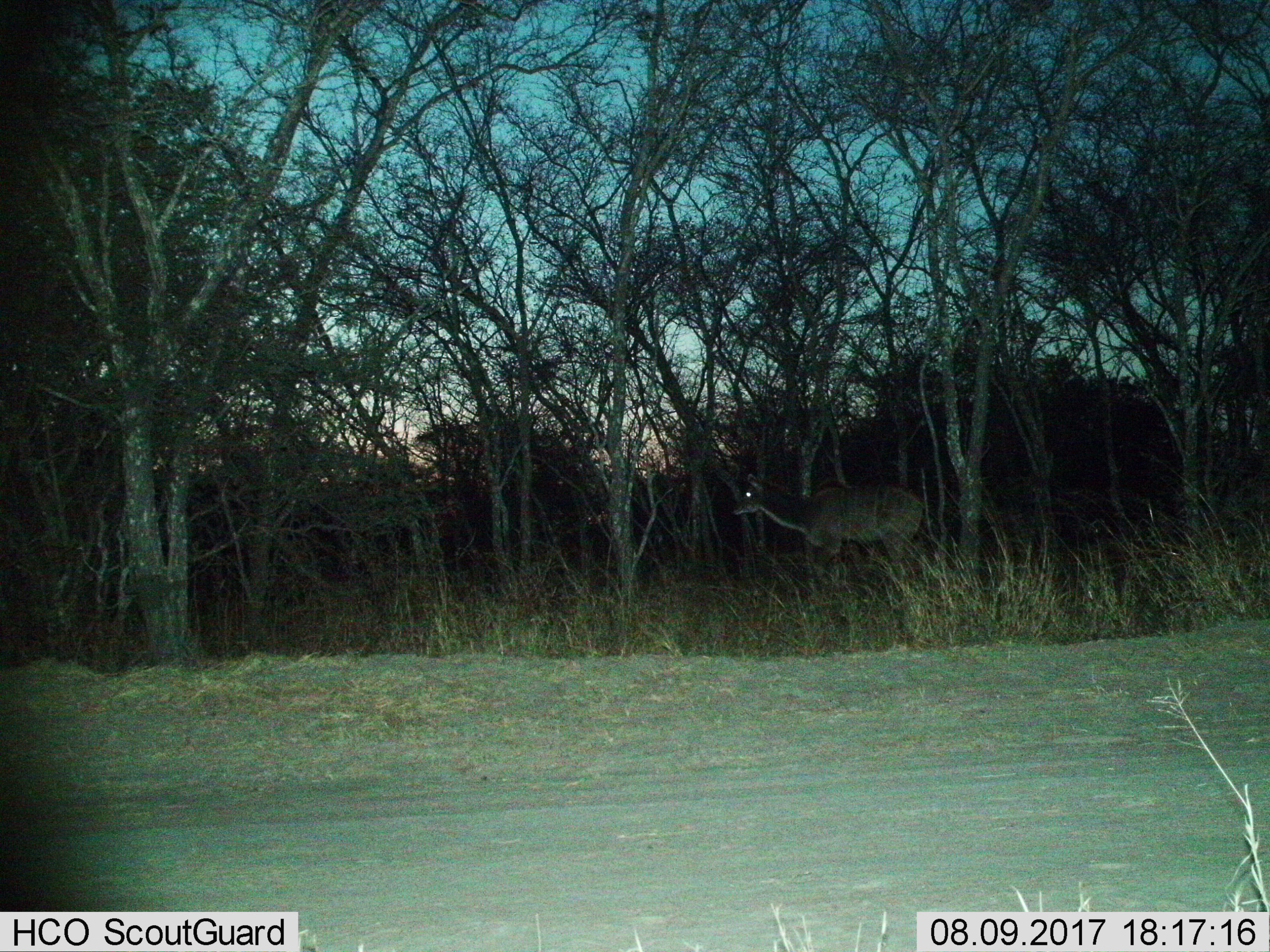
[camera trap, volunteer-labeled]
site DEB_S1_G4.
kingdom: Animalia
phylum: Chordata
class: Mammalia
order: Artiodactyla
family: Bovidae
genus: Tragelaphus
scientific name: Tragelaphus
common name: kudu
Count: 1.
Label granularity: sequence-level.